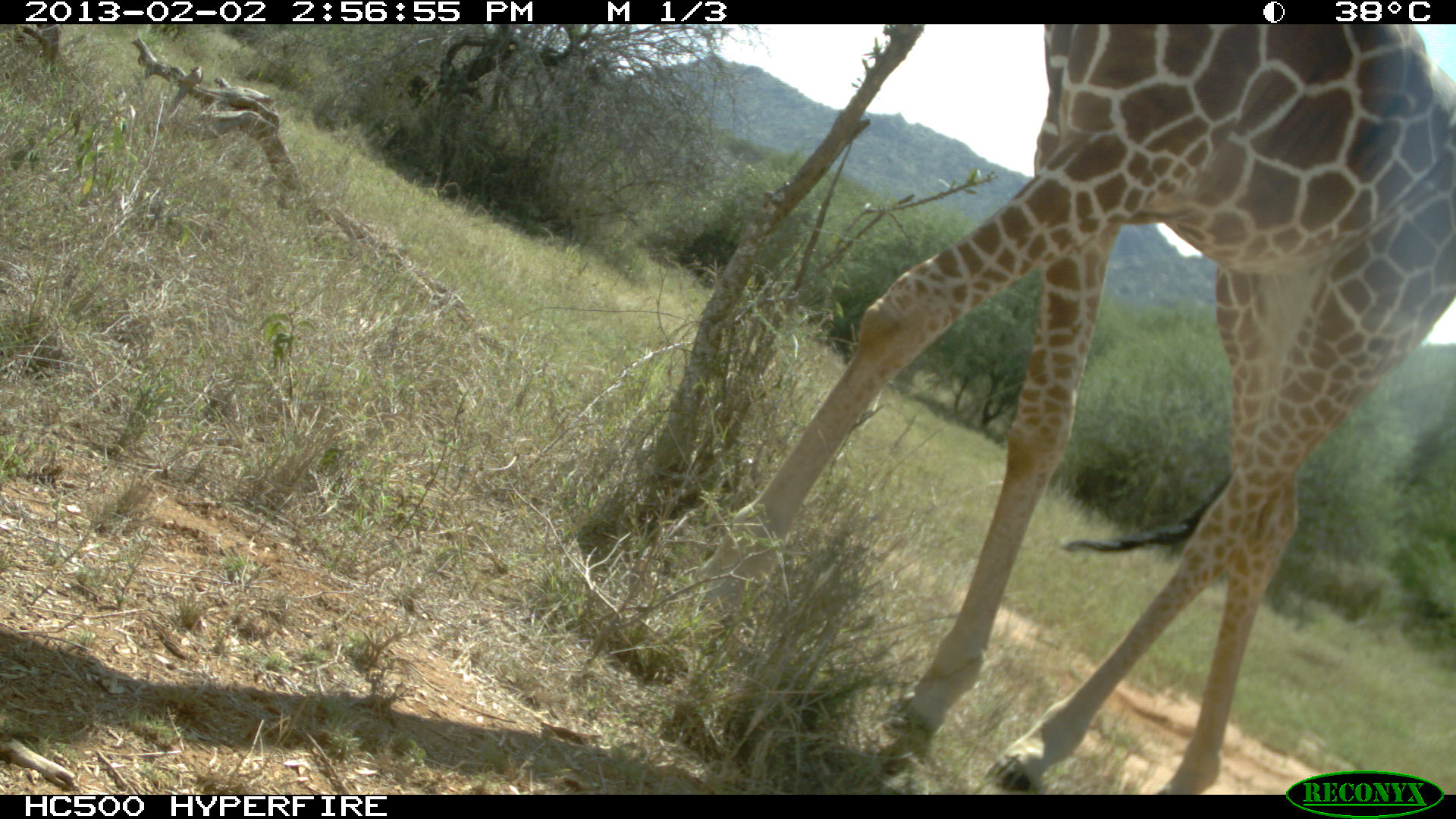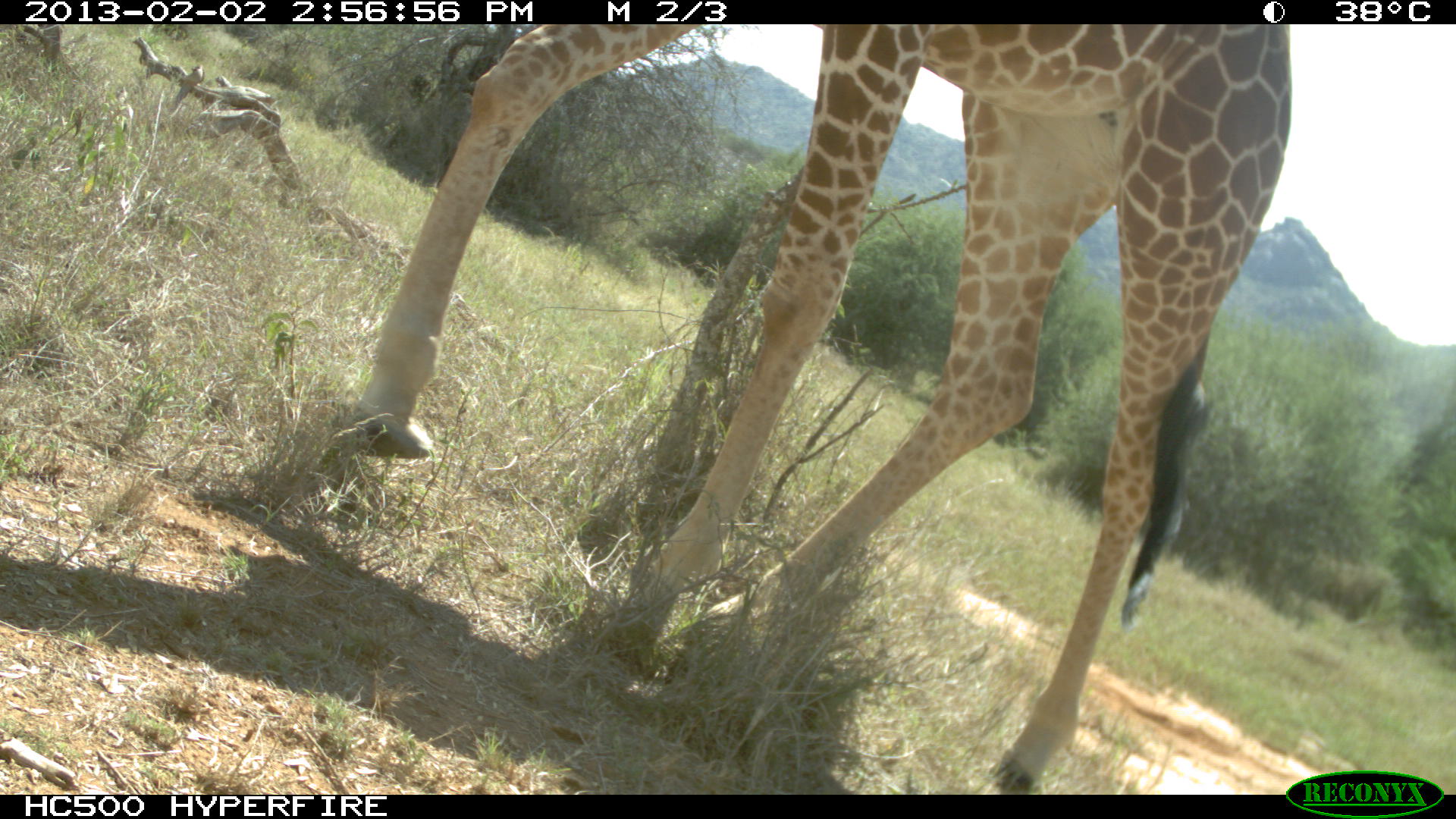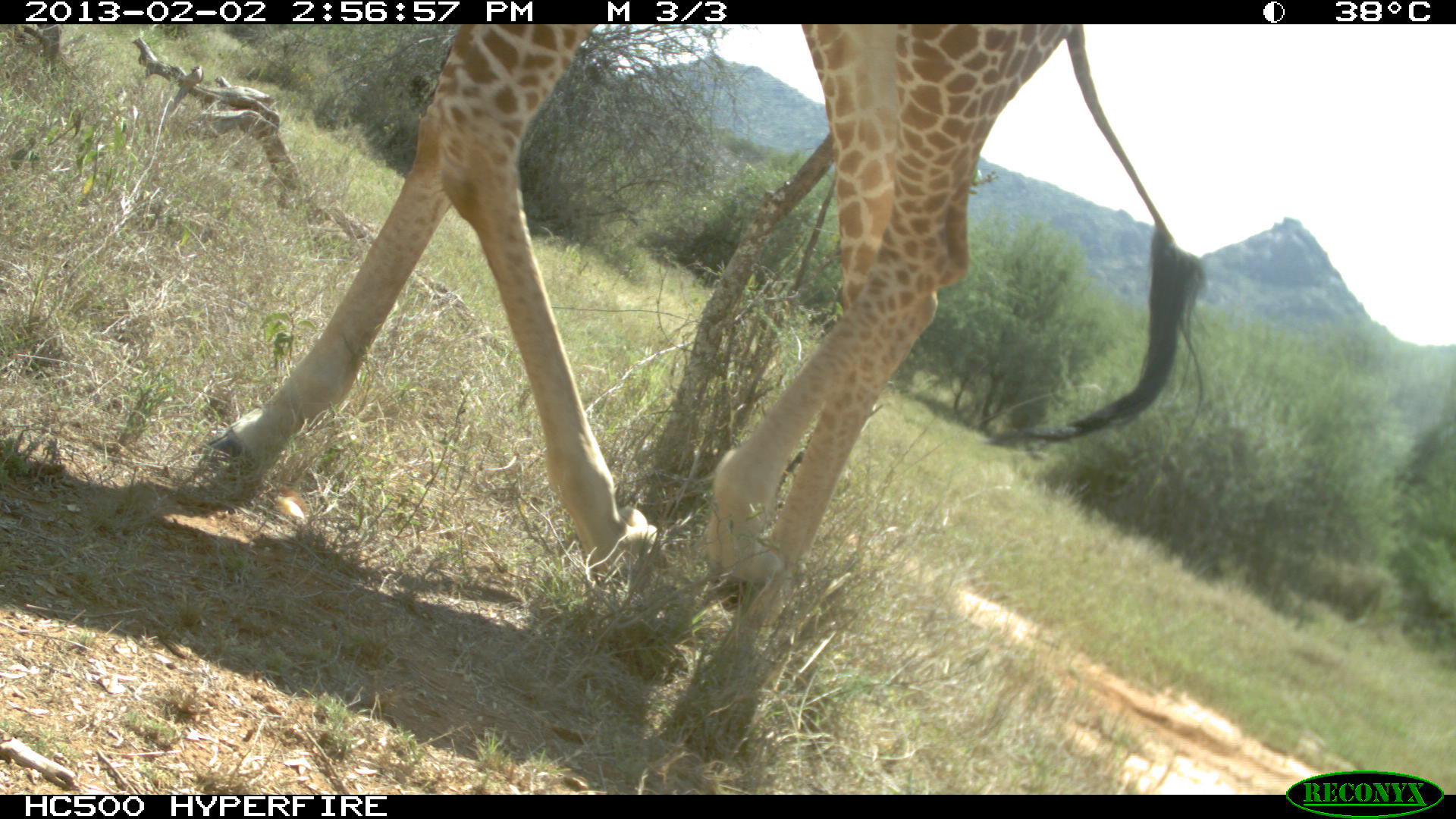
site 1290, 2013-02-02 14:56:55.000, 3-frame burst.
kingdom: Animalia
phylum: Chordata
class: Mammalia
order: Artiodactyla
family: Giraffidae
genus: Giraffa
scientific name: Giraffa camelopardalis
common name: giraffe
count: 1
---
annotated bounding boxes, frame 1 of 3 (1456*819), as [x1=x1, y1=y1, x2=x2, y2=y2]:
giraffa camelopardalis: [x1=689, y1=18, x2=1451, y2=798]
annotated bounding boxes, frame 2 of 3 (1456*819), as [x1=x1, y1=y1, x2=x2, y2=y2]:
giraffa camelopardalis: [x1=343, y1=18, x2=1291, y2=798]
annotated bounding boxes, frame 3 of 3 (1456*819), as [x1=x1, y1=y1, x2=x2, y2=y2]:
giraffa camelopardalis: [x1=178, y1=18, x2=1199, y2=761]